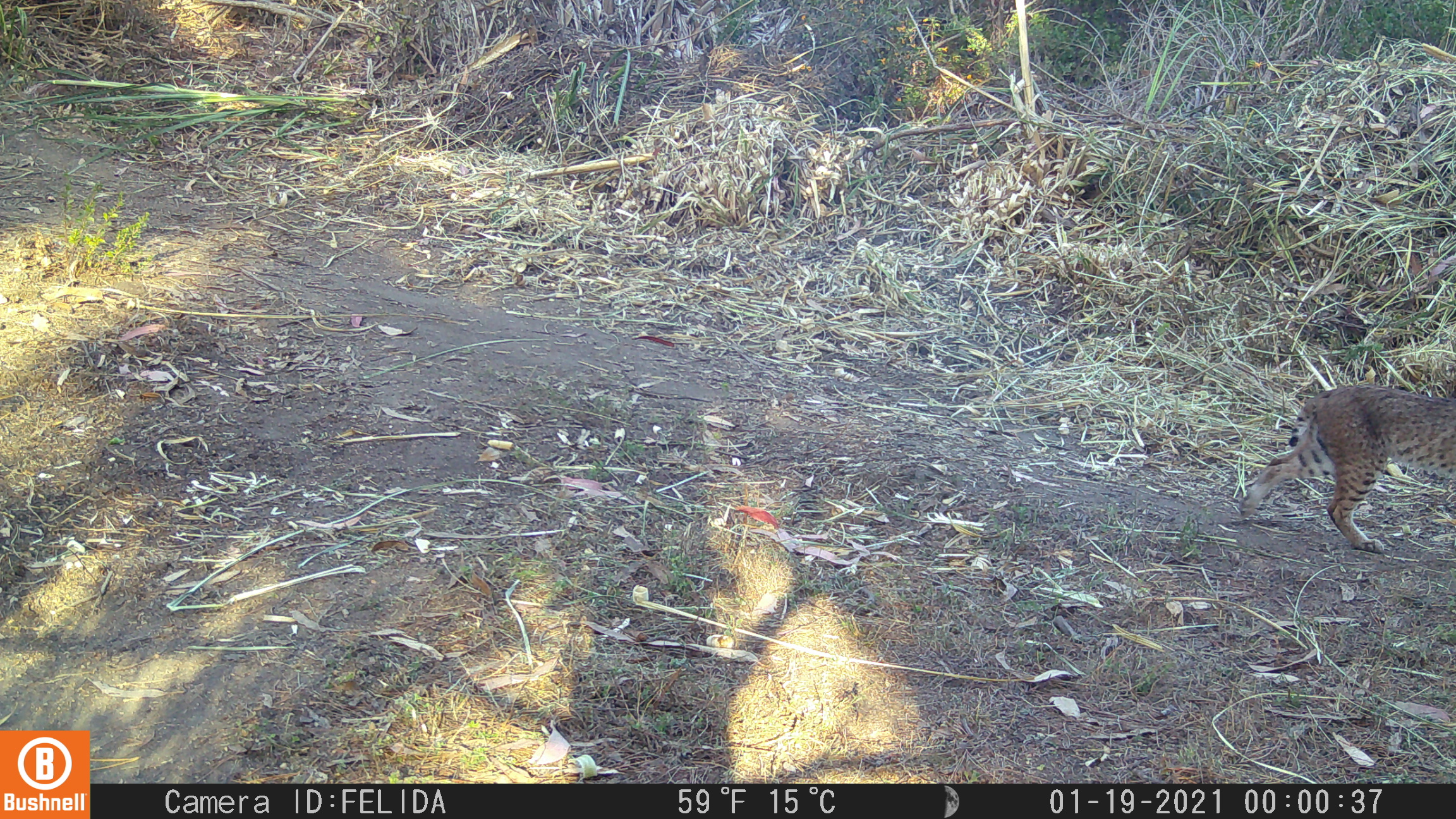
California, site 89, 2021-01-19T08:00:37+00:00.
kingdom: Animalia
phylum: Chordata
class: Mammalia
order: Carnivora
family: Felidae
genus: Lynx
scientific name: Lynx rufus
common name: bobcat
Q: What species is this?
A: Bobcat (Lynx rufus).